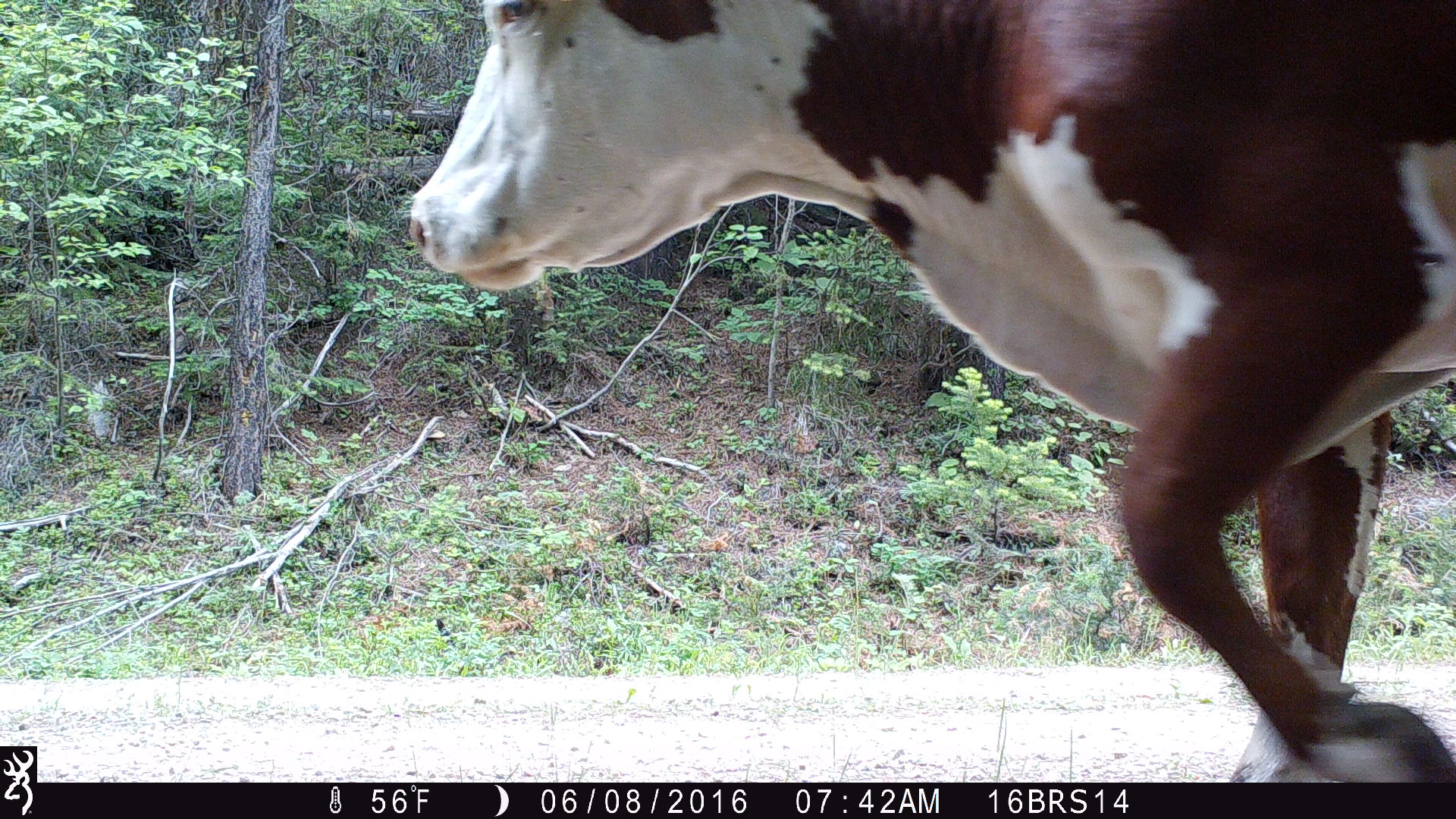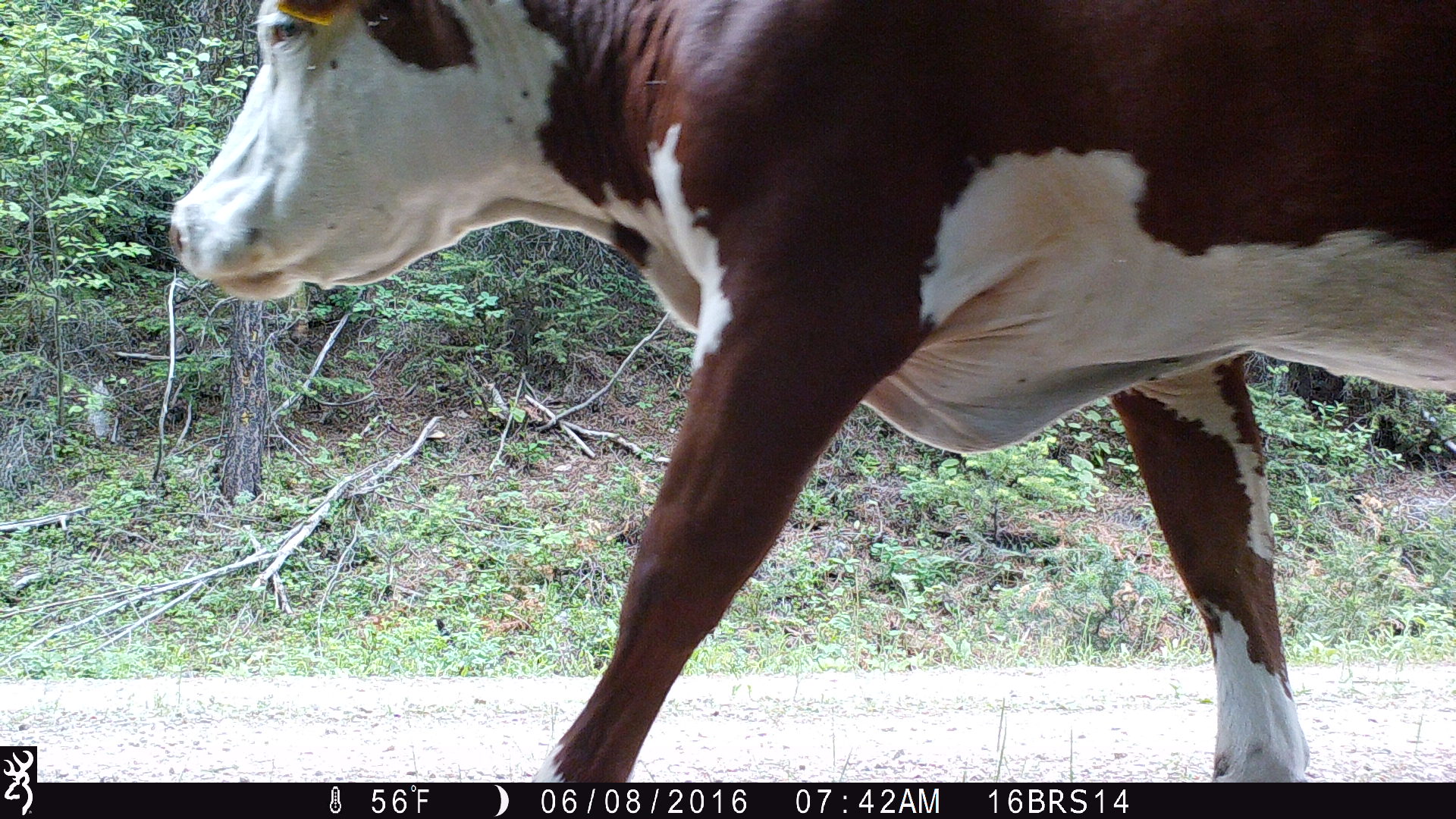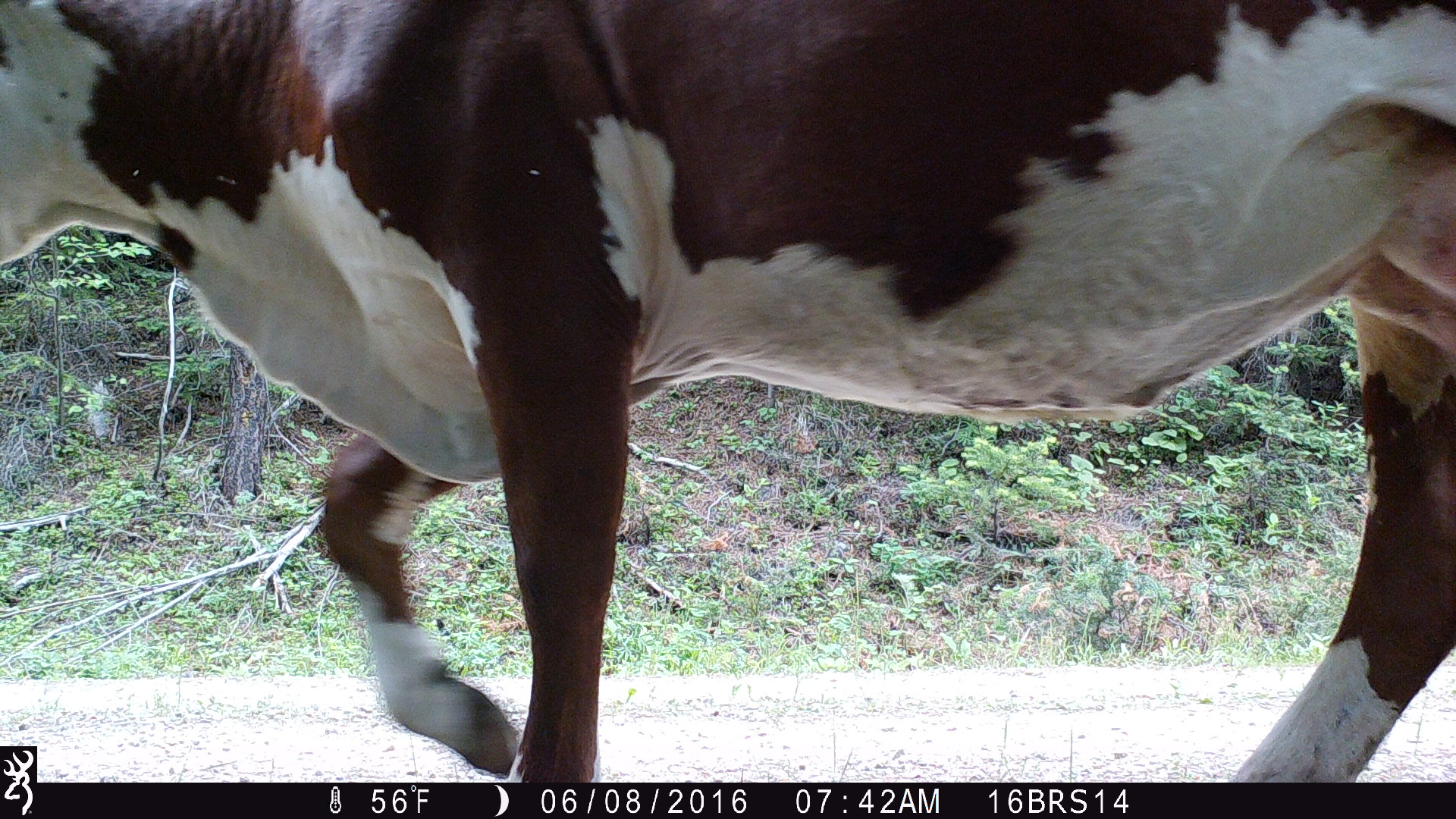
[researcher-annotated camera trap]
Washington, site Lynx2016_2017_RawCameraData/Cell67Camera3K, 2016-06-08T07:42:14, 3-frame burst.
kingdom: Animalia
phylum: Chordata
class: Mammalia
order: Artiodactyla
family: Bovidae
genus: Bos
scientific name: Bos taurus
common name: domestic cattle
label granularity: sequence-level